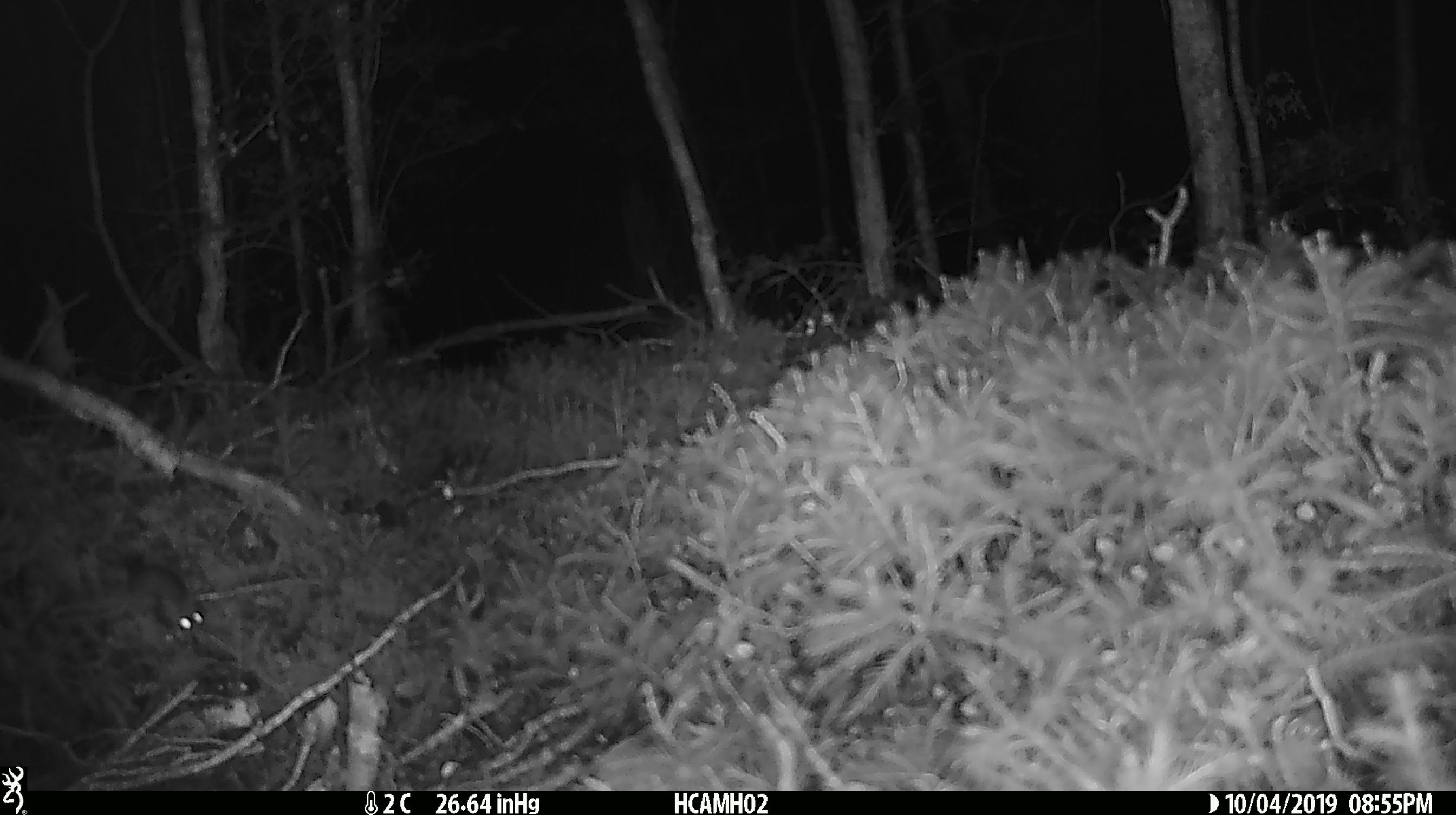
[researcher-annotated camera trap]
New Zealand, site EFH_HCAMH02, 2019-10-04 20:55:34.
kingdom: Animalia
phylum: Chordata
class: Mammalia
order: Rodentia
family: Muridae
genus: Mus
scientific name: Mus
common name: mouse